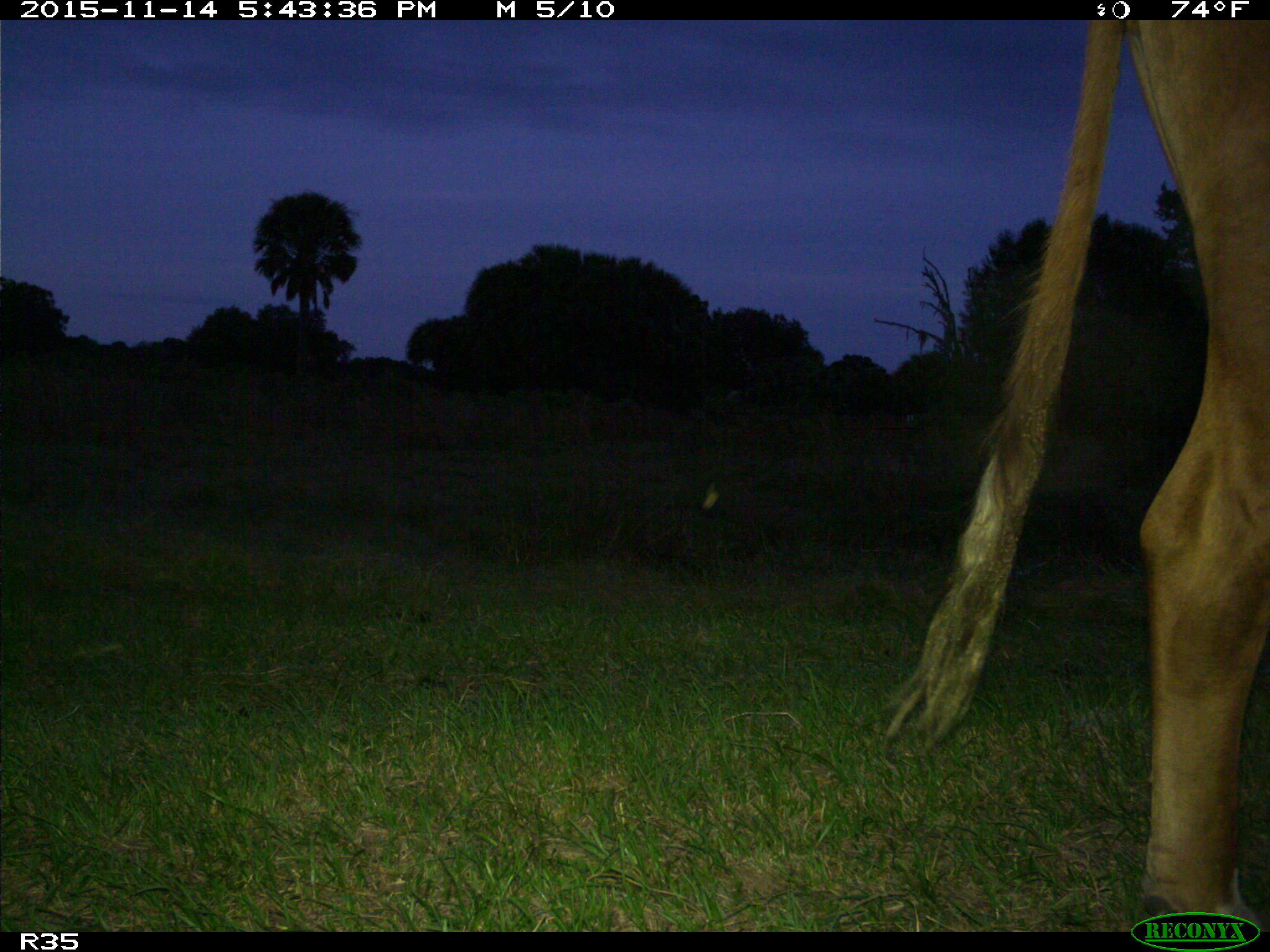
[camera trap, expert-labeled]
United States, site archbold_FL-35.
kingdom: Animalia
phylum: Chordata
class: Mammalia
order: Artiodactyla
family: Bovidae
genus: Bos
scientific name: Bos taurus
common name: domestic cow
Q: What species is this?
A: Bos taurus (domestic cow).